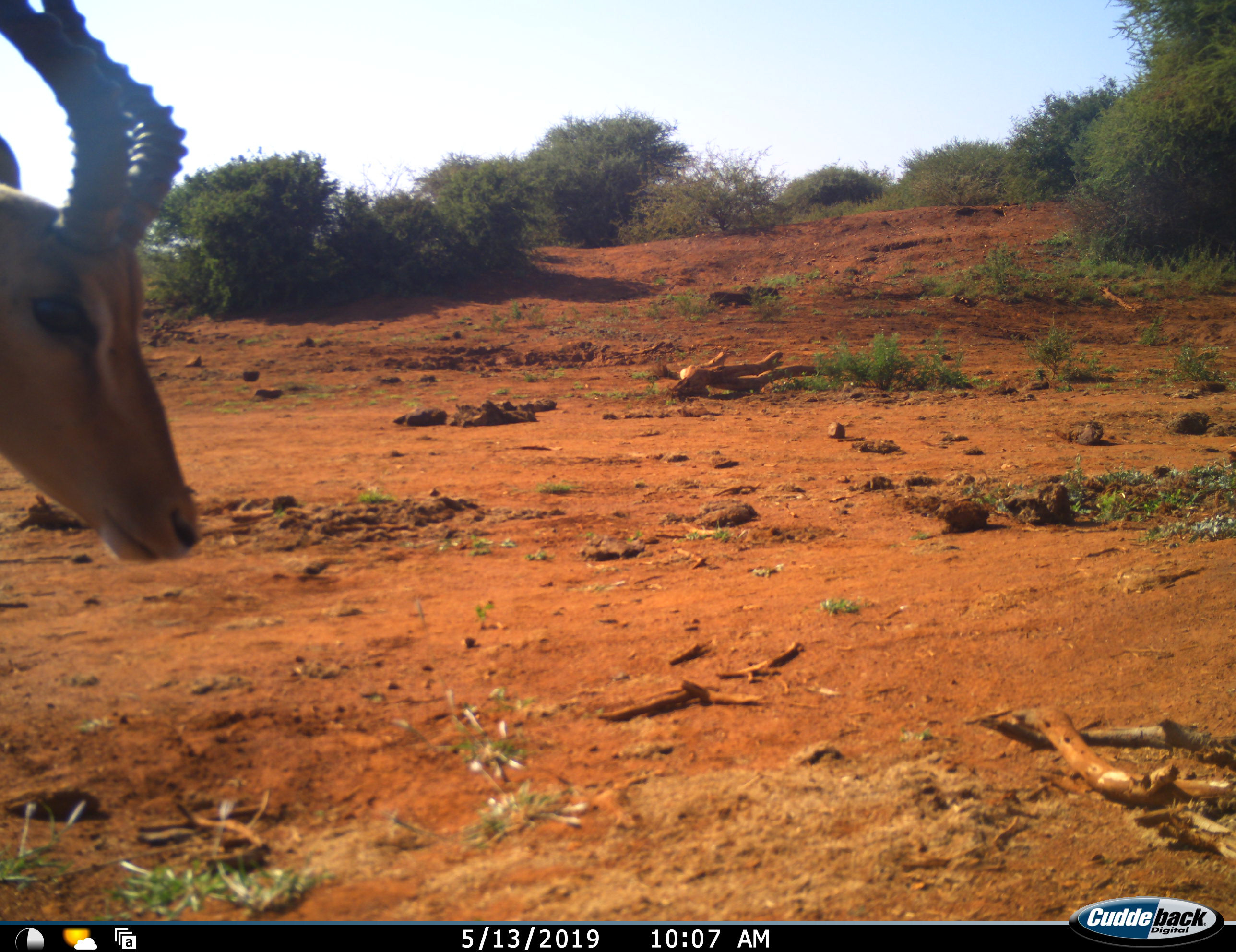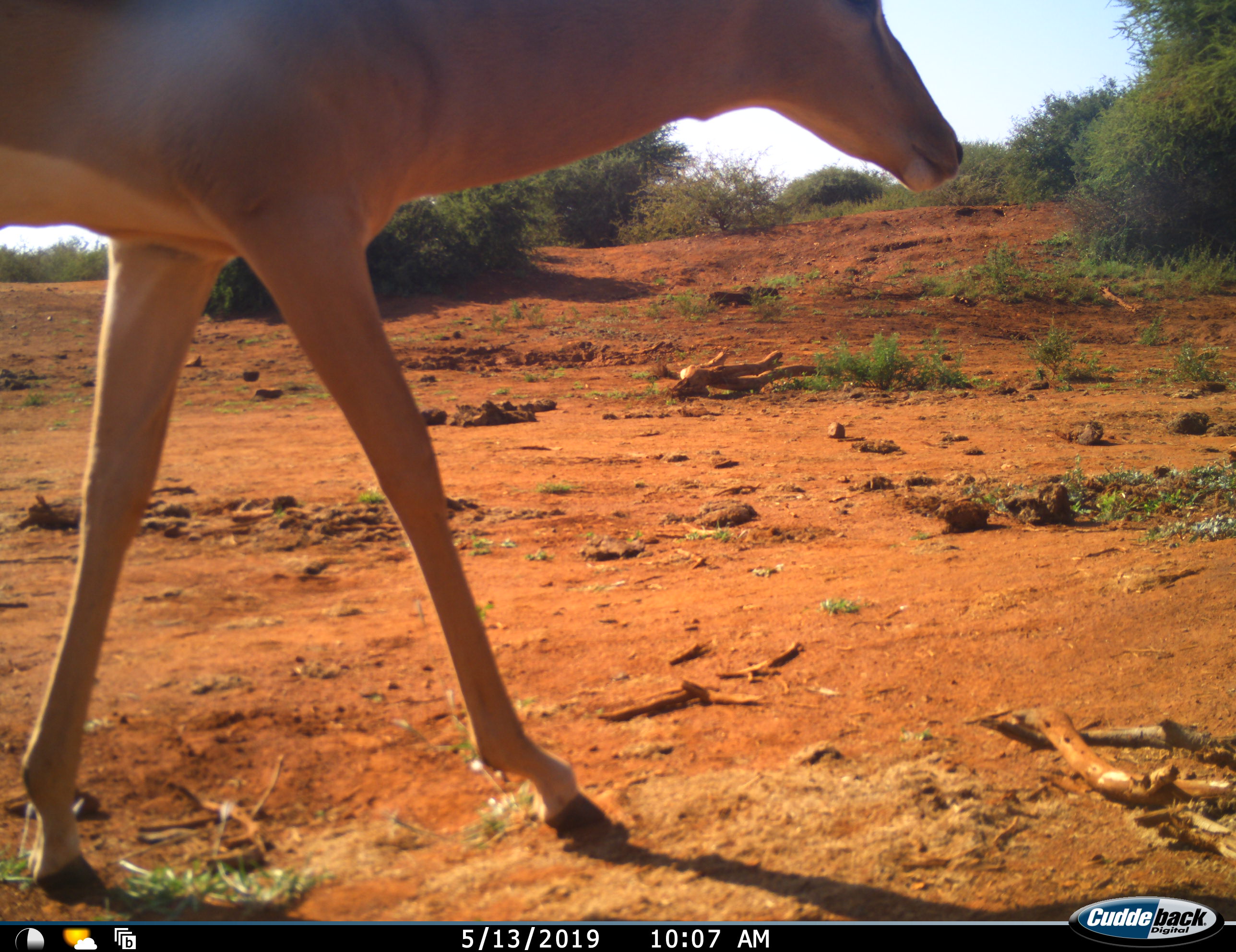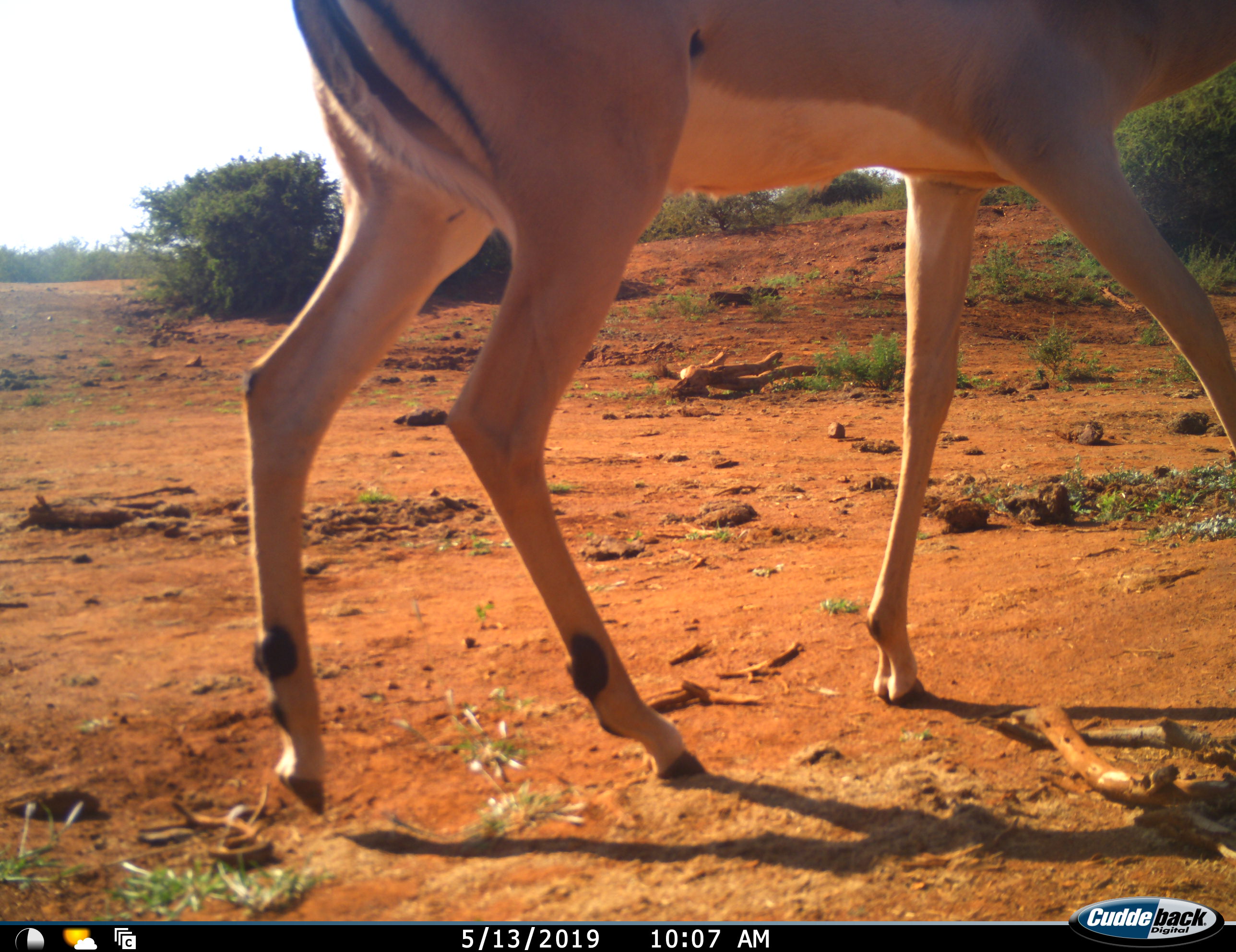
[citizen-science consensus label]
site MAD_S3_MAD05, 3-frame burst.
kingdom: Animalia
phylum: Chordata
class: Mammalia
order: Artiodactyla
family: Bovidae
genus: Aepyceros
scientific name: Aepyceros melampus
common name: impala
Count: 1.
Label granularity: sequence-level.